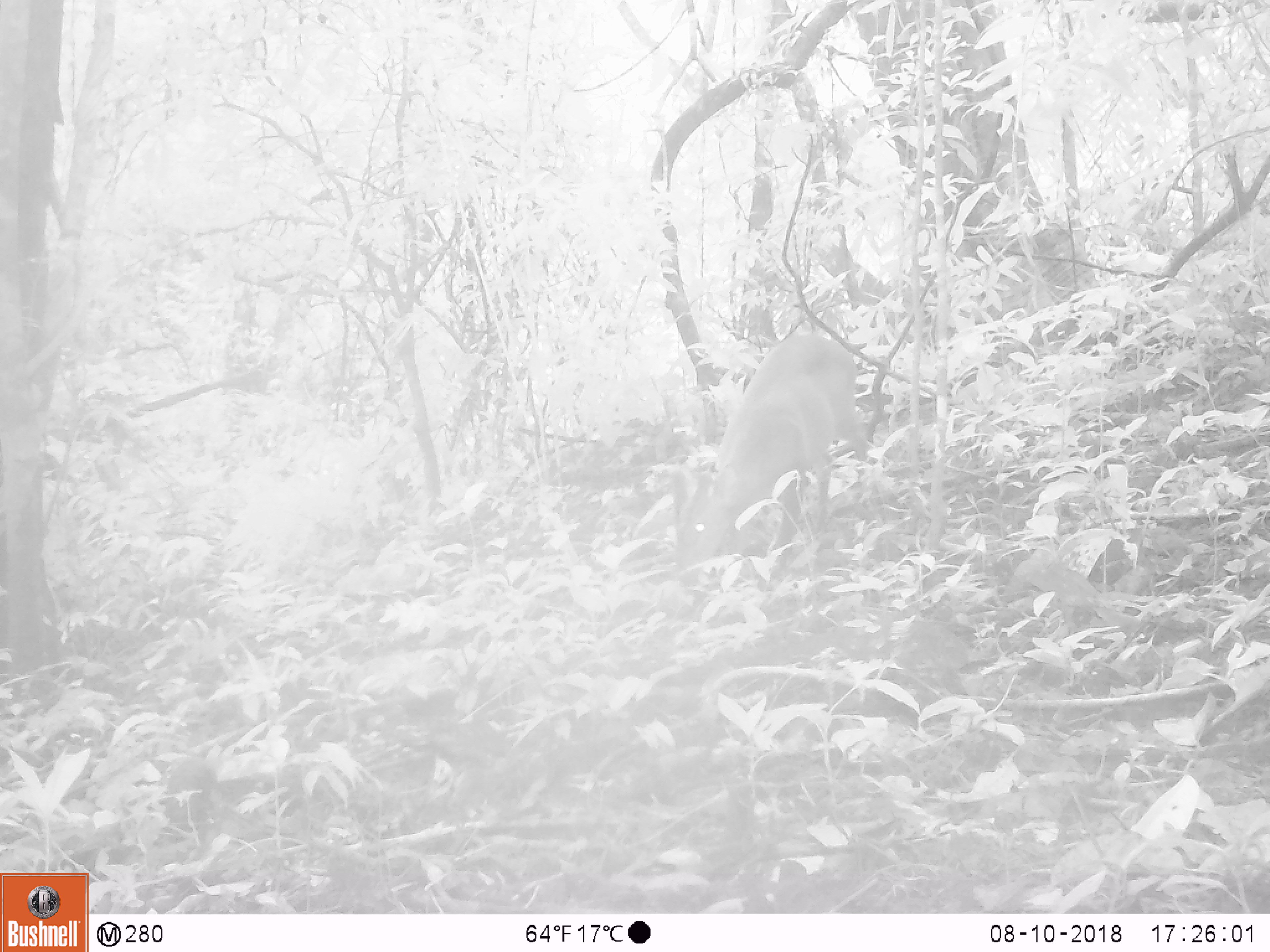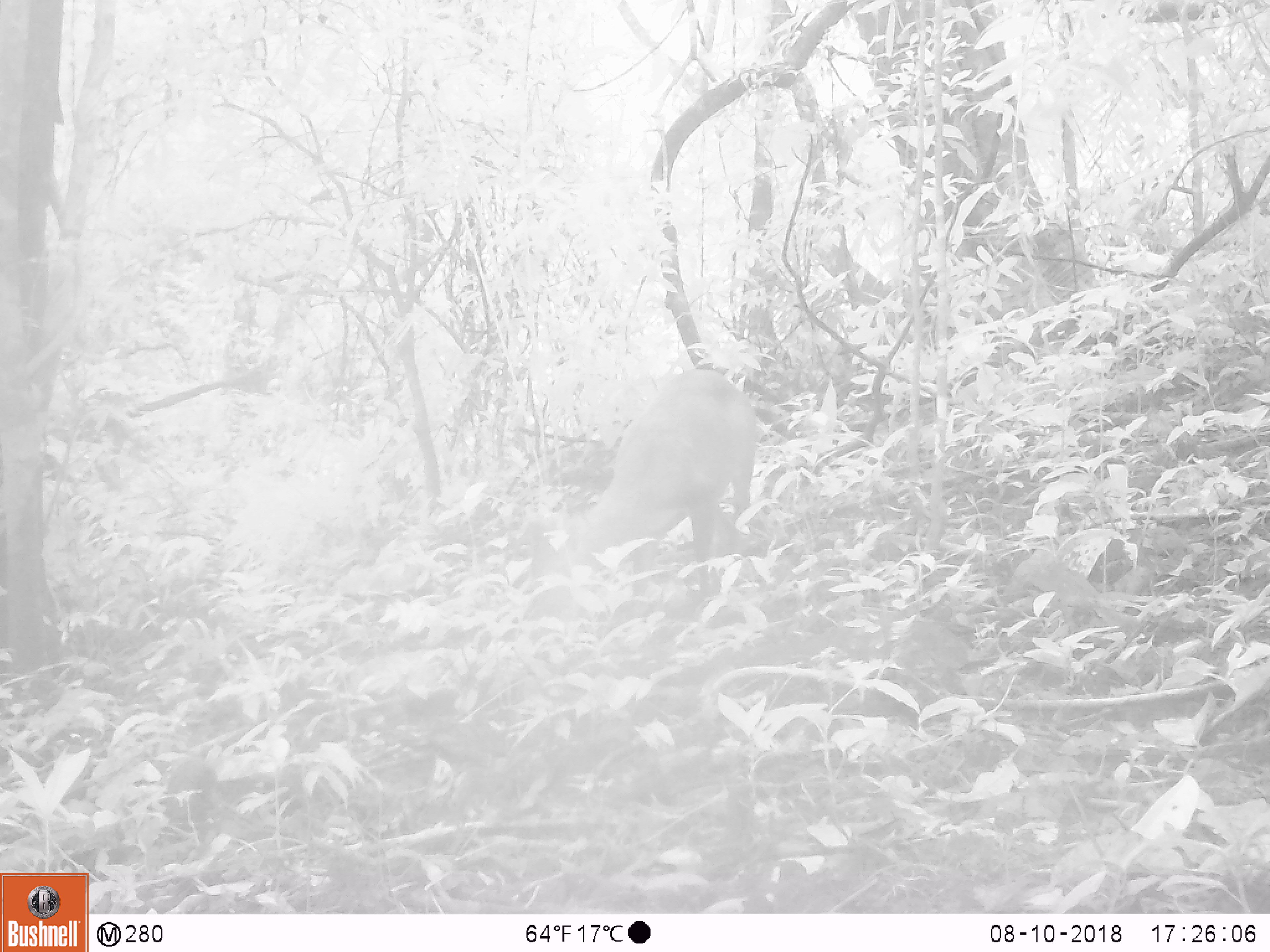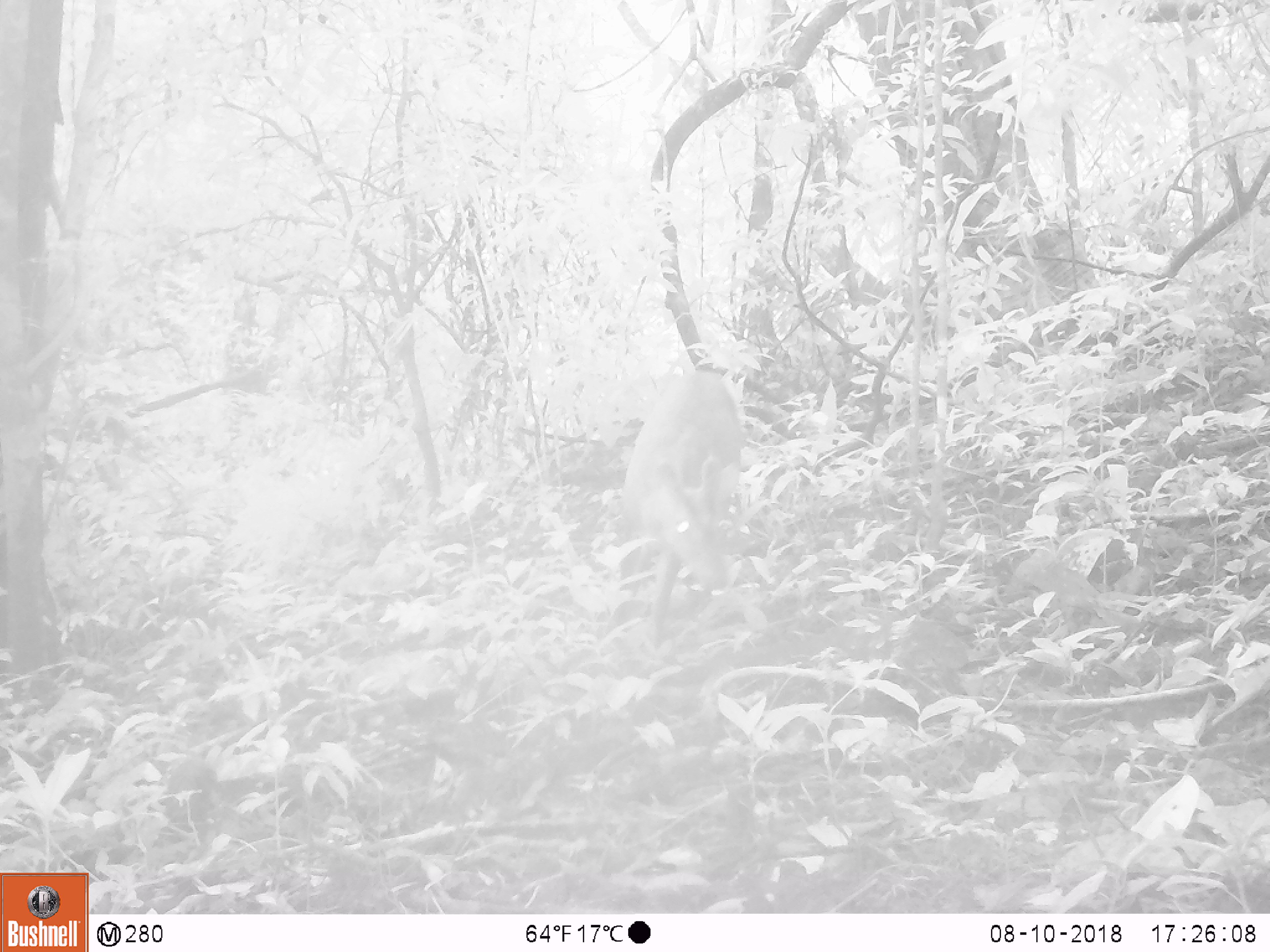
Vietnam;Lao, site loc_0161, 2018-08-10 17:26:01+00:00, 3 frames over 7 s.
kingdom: Animalia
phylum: Chordata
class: Mammalia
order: Artiodactyla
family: Cervidae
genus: Muntiacus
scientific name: Muntiacus vuquangensis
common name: large-antlered muntjac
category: large antlered muntjac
Large antlered muntjac (large-antlered muntjac) (Muntiacus vuquangensis). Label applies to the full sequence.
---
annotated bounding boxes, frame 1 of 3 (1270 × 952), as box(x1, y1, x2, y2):
large antlered muntjac: box(666, 328, 877, 589)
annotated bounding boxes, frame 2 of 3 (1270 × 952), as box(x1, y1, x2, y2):
large antlered muntjac: box(520, 367, 762, 649)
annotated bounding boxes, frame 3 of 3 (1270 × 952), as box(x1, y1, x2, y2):
large antlered muntjac: box(623, 367, 734, 646)